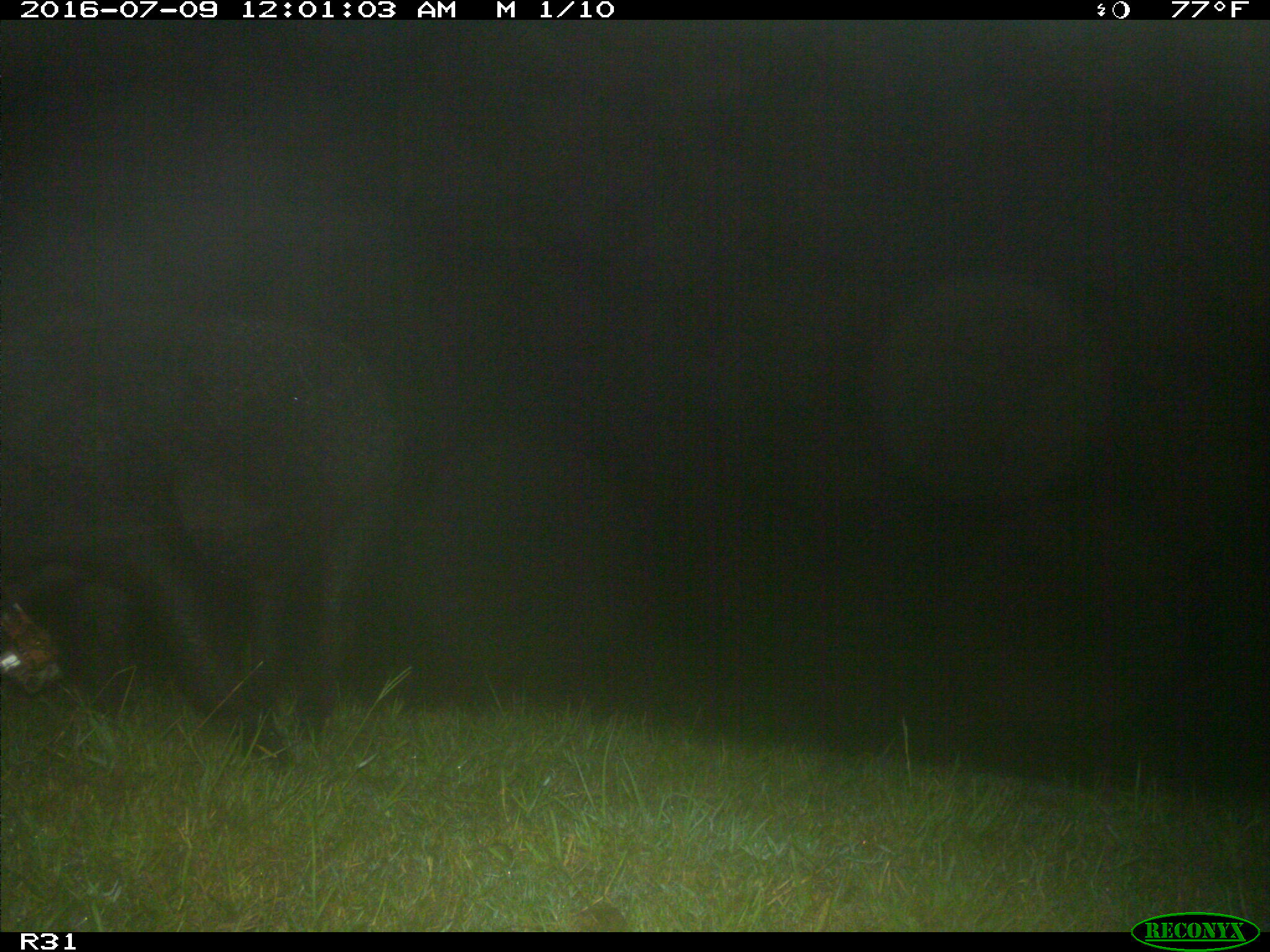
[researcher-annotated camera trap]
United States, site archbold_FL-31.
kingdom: Animalia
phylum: Chordata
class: Mammalia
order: Artiodactyla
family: Suidae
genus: Sus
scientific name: Sus scrofa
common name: wild boar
Sus scrofa (wild boar).